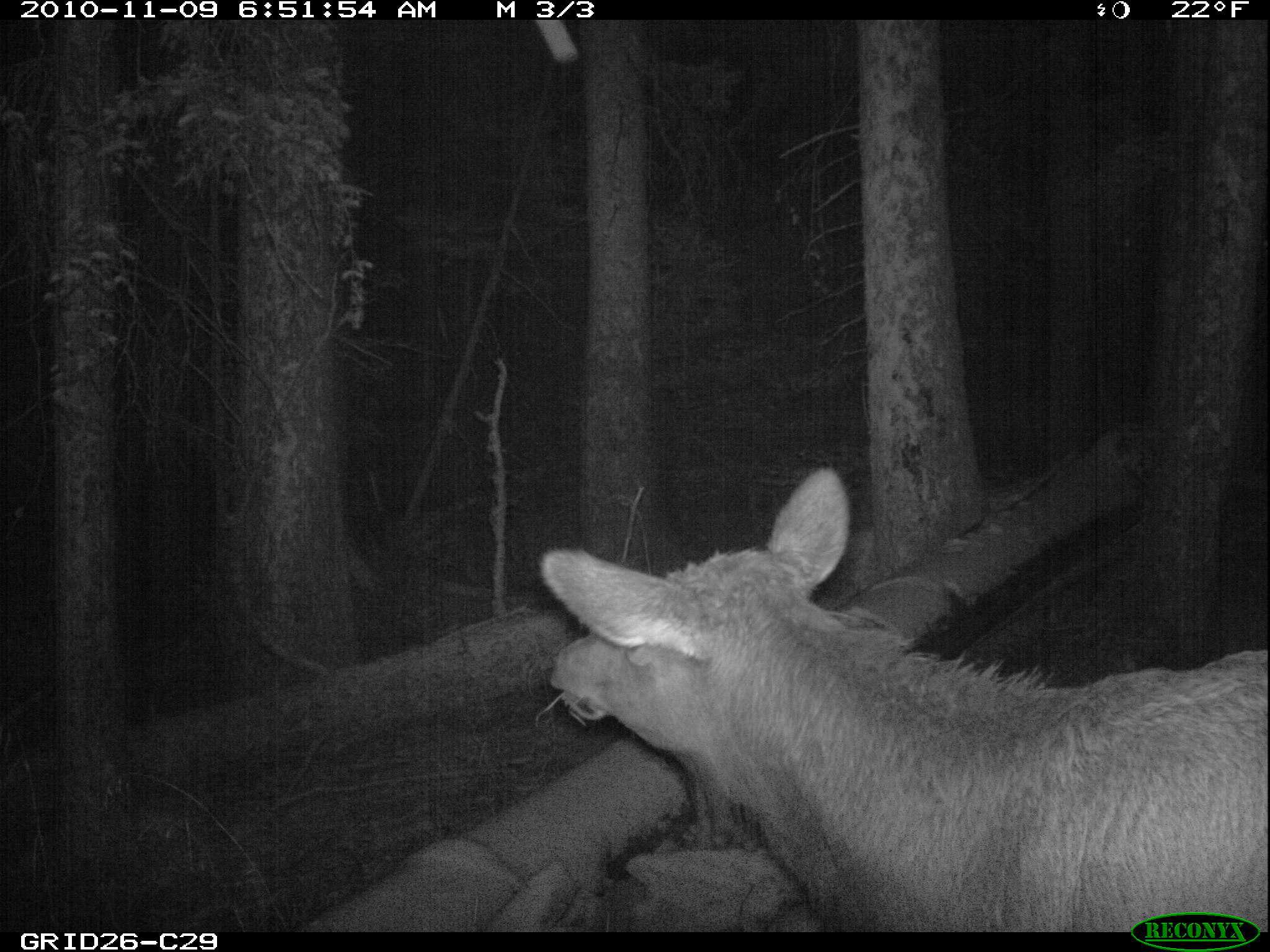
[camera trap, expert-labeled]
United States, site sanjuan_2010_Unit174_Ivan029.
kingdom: Animalia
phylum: Chordata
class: Mammalia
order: Artiodactyla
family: Cervidae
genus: Cervus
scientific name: Cervus elaphus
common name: red deer